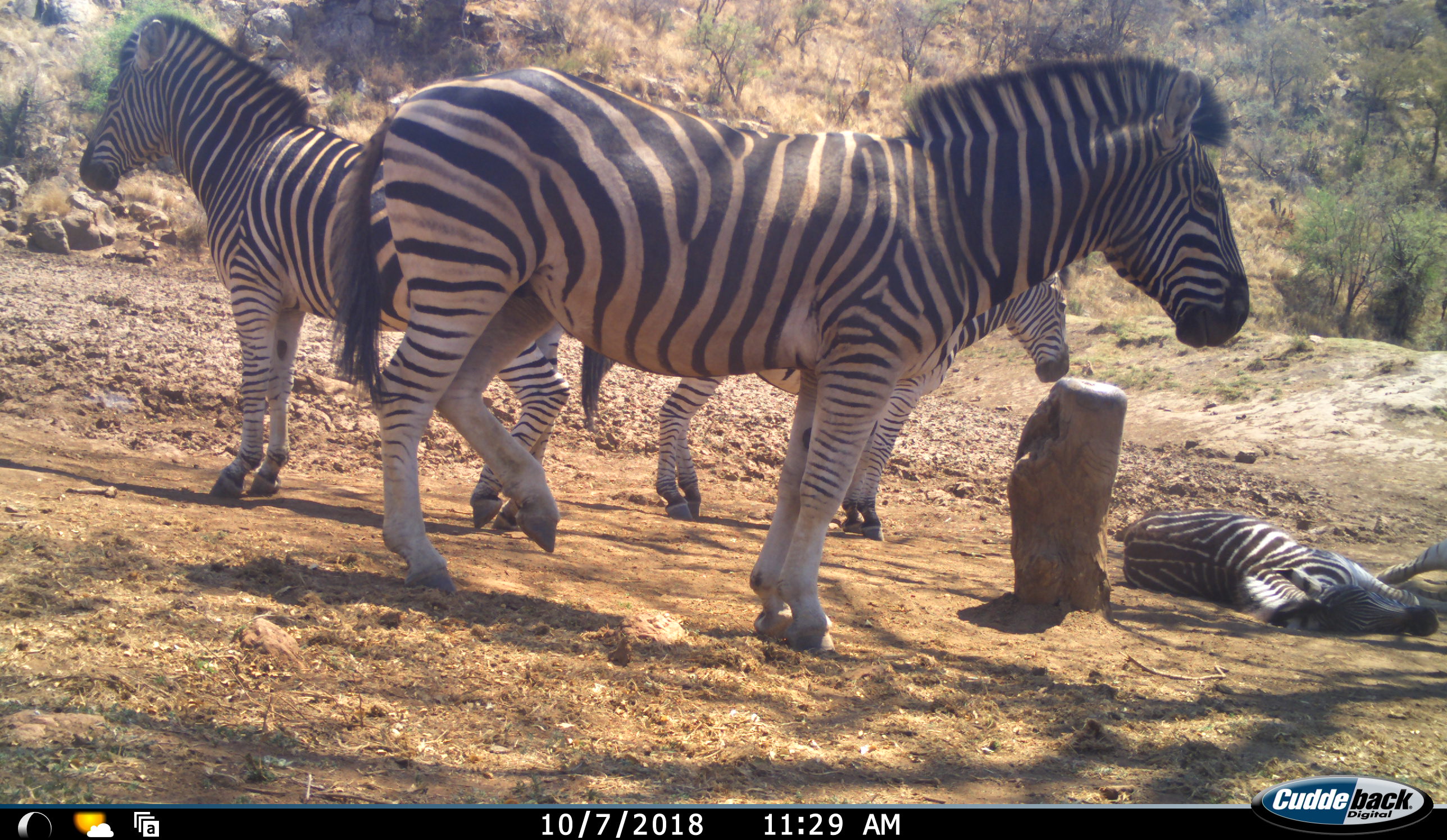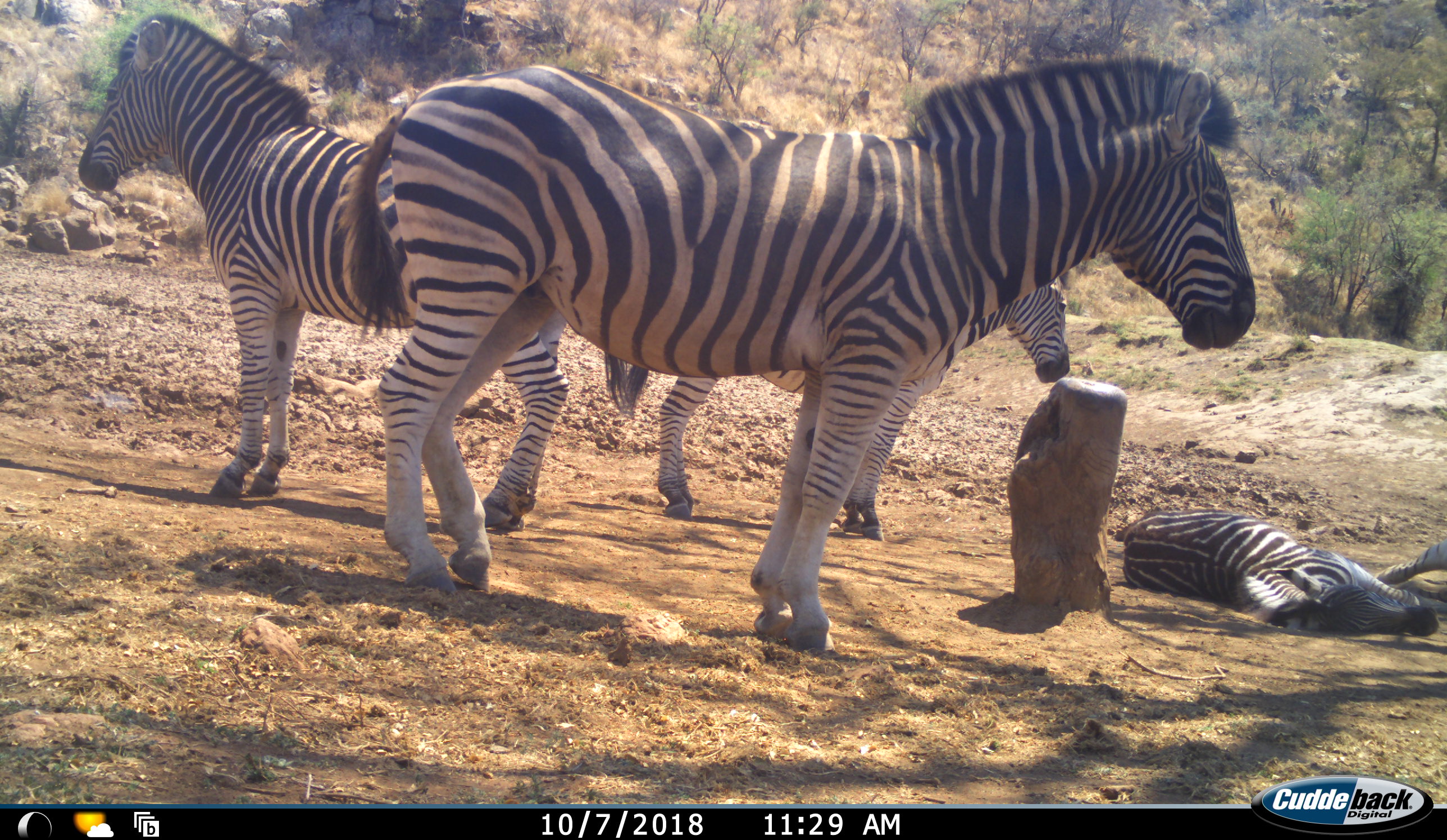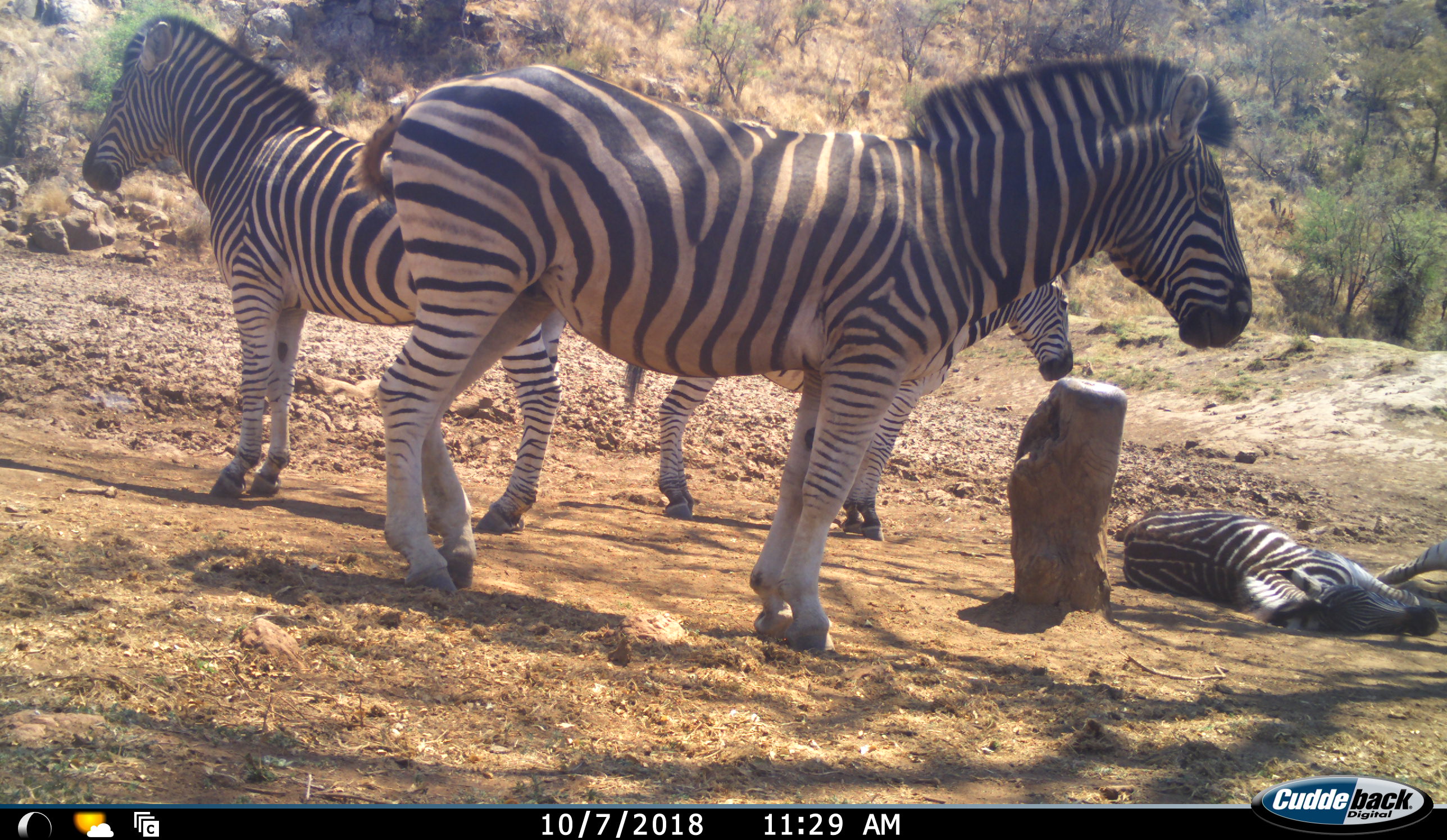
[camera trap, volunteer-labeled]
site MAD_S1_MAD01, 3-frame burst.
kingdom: Animalia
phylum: Chordata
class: Mammalia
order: Perissodactyla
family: Equidae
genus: Equus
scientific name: Equus quagga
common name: plains zebra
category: zebraplains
Zebraplains (plains zebra) (Equus quagga), count 4. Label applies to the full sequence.